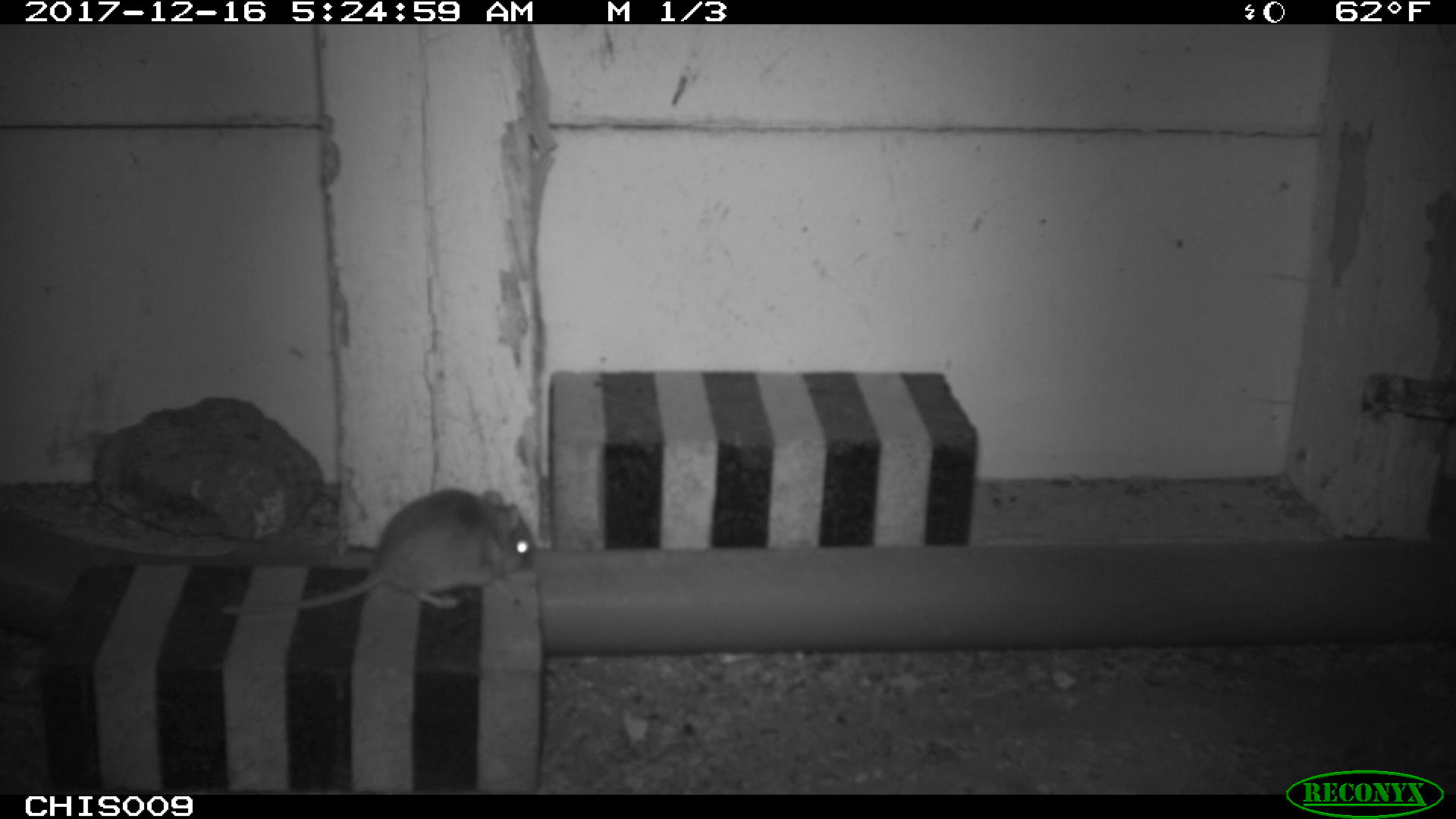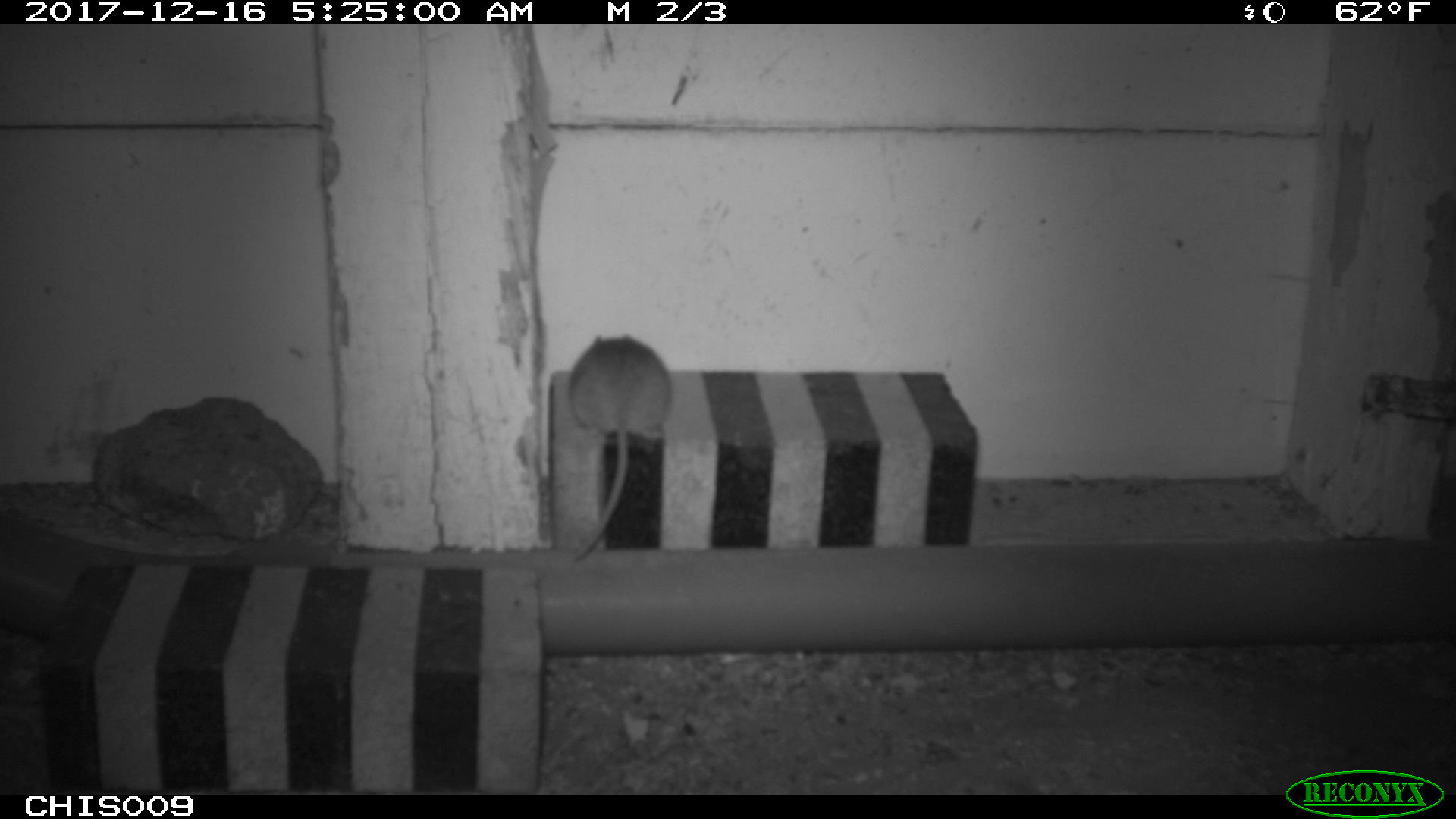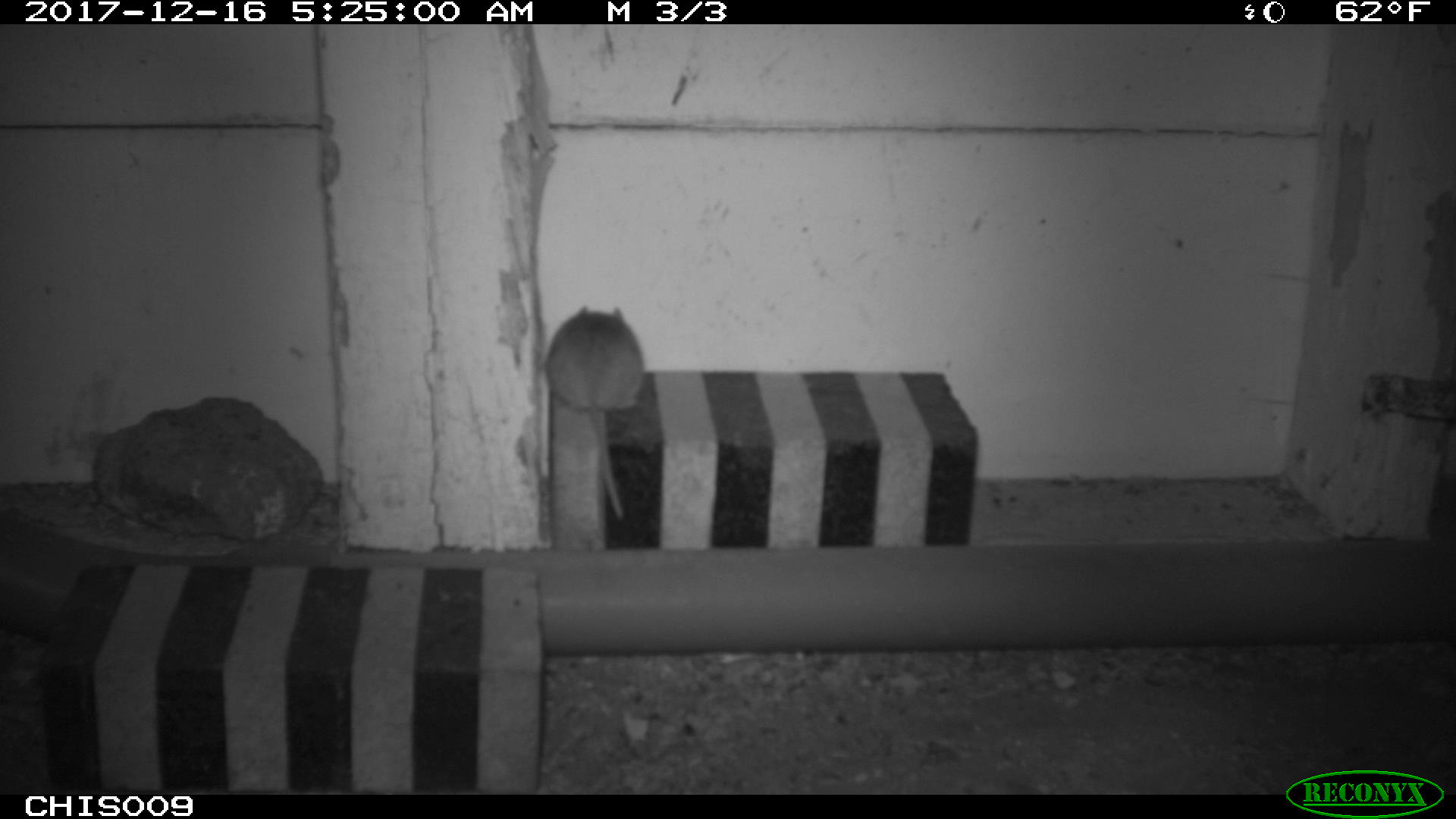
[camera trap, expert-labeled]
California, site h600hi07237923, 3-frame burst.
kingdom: Animalia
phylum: Chordata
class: Mammalia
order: Rodentia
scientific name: Rodentia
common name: rodent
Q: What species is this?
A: Rodent (Rodentia).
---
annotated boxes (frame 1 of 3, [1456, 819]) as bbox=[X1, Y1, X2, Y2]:
rodent: bbox=[218, 488, 535, 616]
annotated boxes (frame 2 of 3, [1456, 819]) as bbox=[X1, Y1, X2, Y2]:
rodent: bbox=[568, 332, 672, 562]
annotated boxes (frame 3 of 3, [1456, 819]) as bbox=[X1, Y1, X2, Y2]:
rodent: bbox=[545, 306, 642, 518]